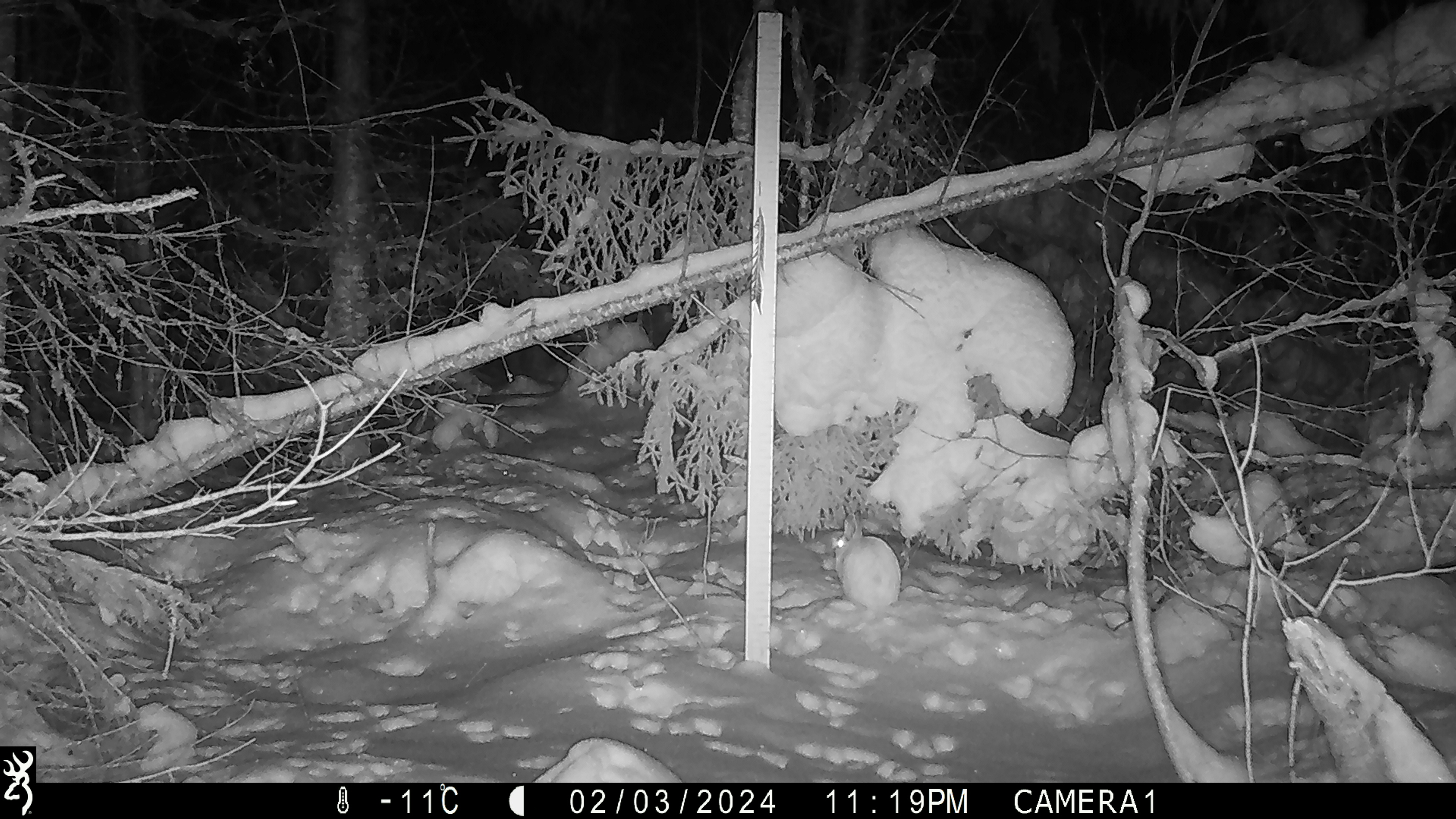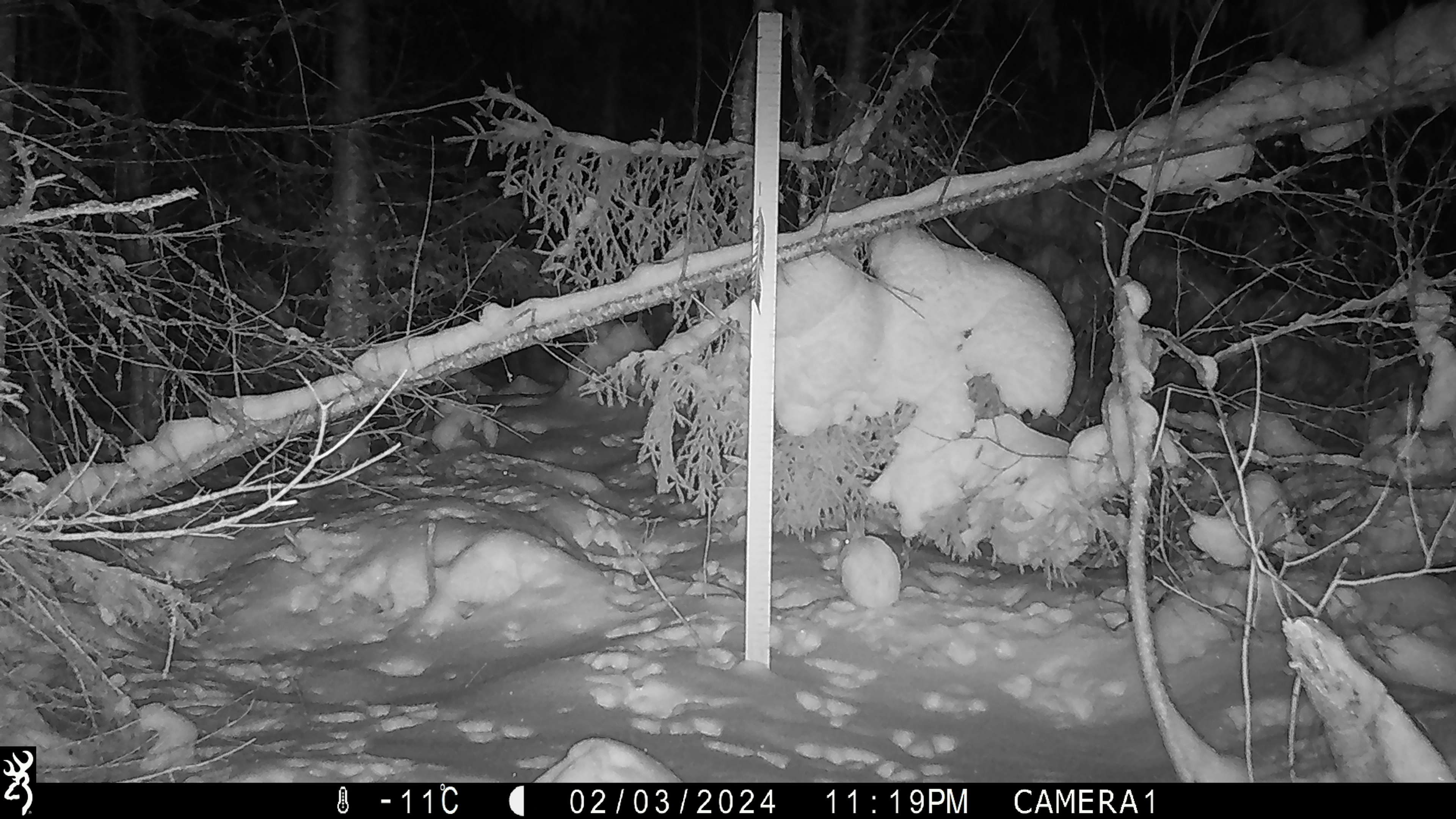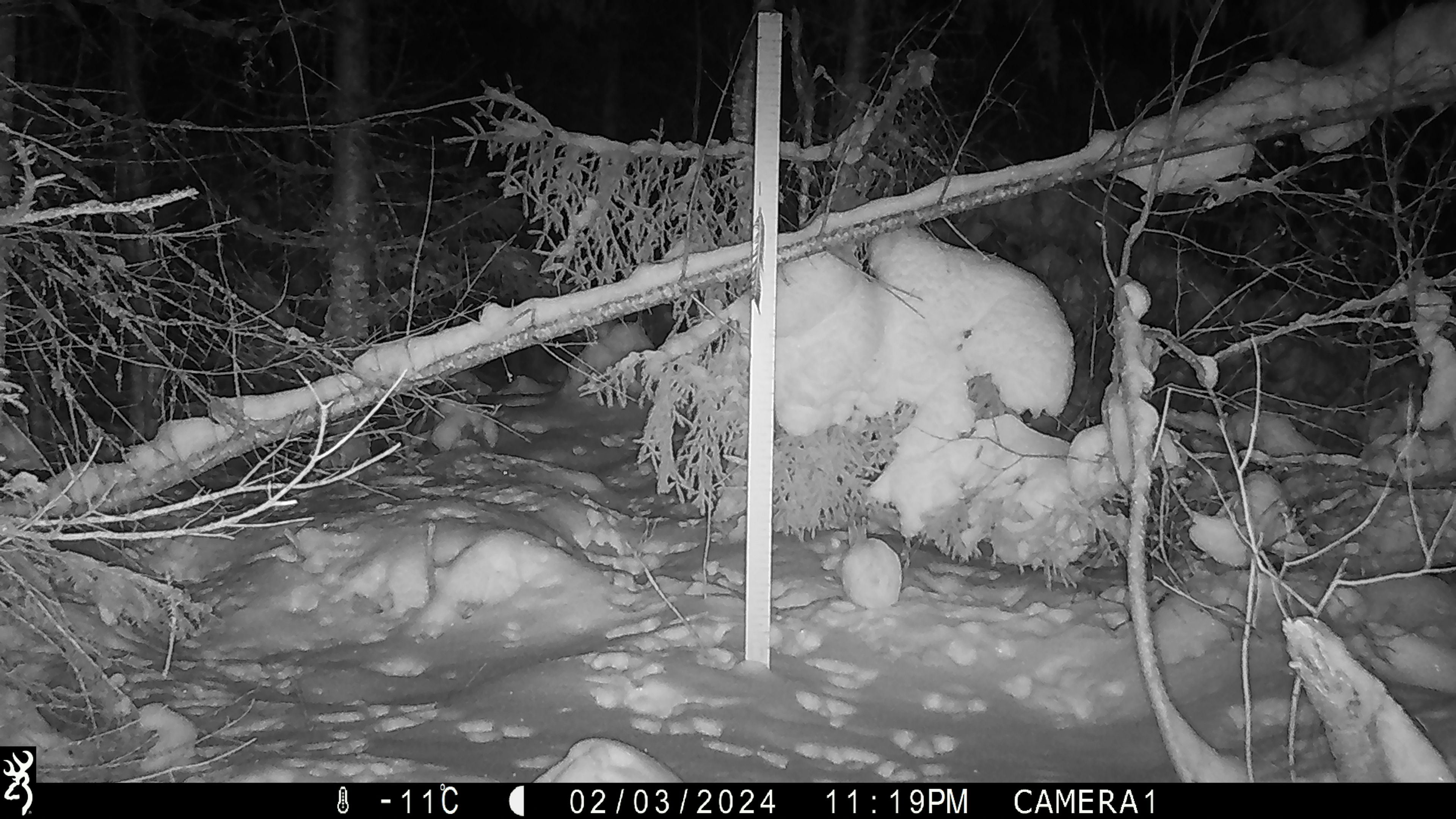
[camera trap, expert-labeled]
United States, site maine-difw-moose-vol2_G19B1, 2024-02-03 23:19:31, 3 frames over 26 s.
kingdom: Animalia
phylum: Chordata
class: Mammalia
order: Lagomorpha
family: Leporidae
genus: Lepus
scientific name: Lepus americanus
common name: snowshoe hare